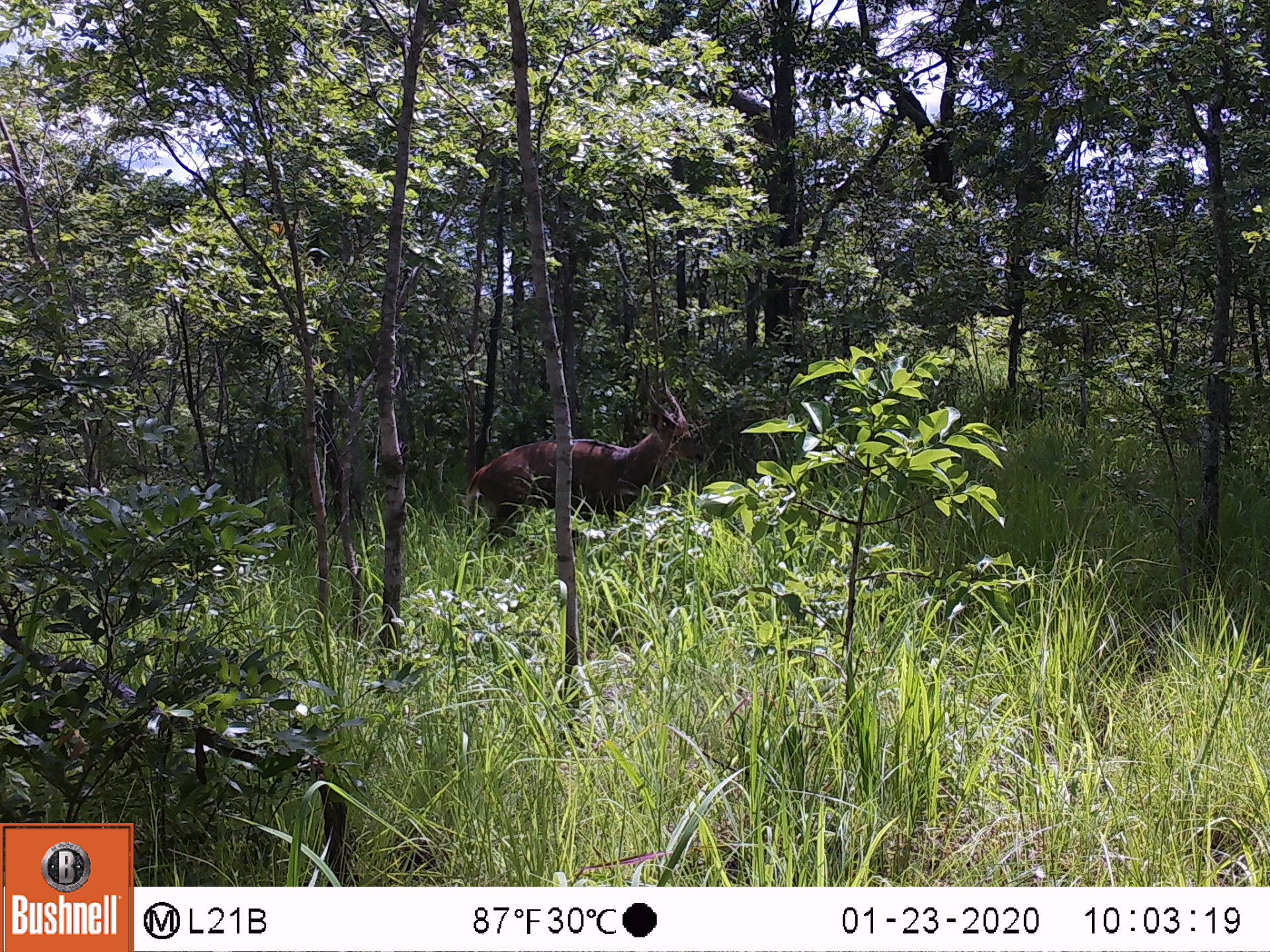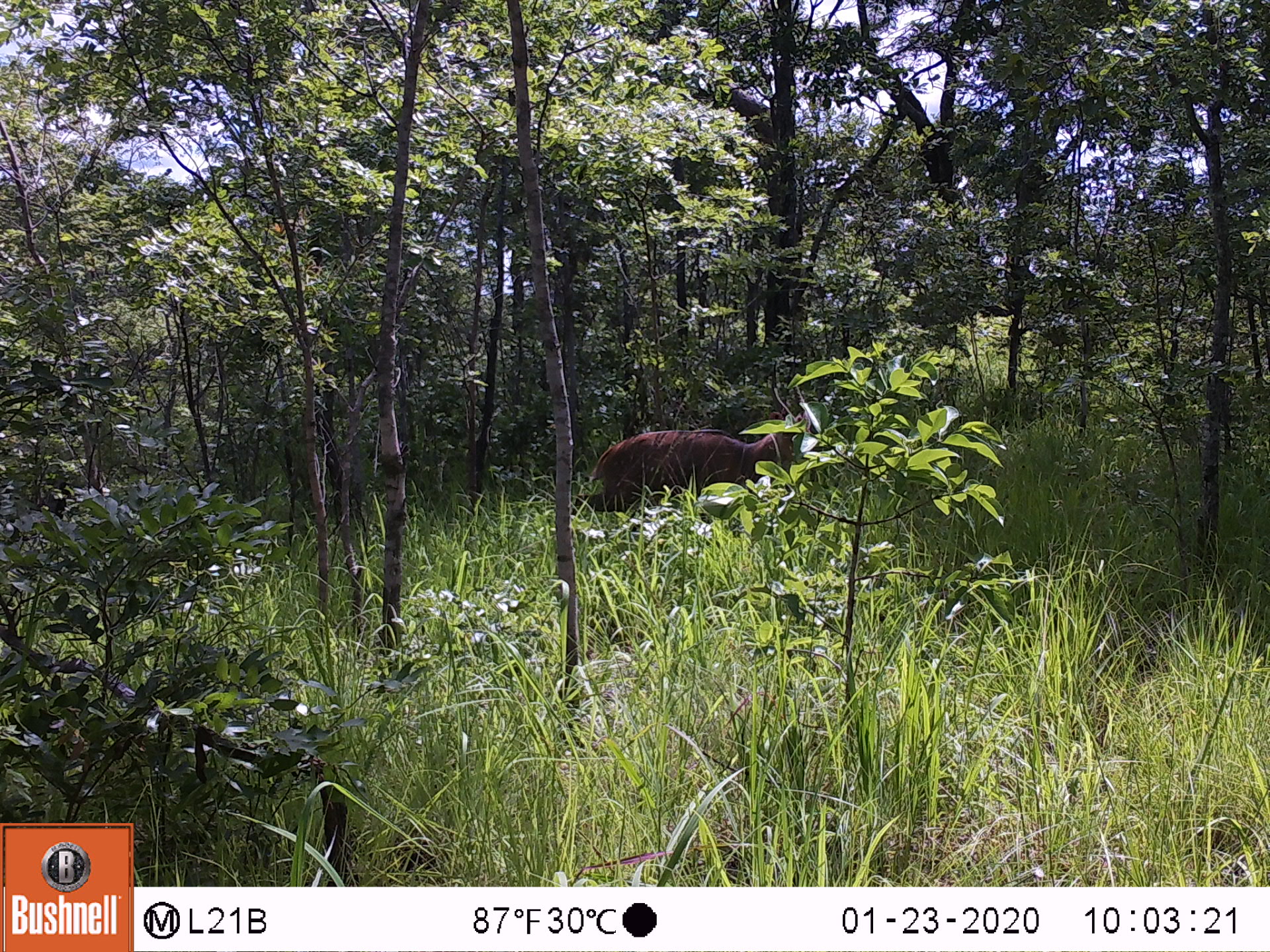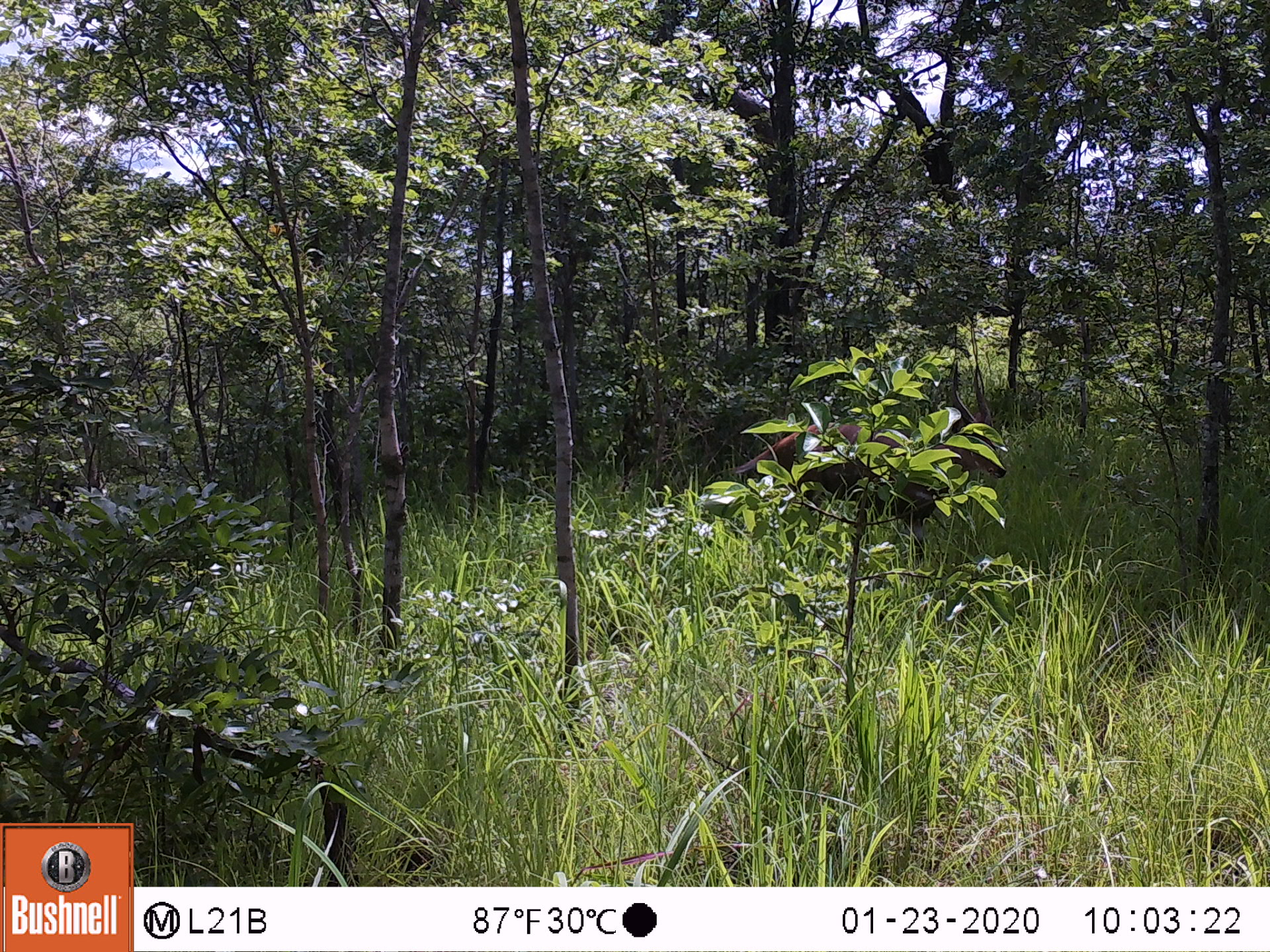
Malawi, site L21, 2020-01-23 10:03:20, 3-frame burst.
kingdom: Animalia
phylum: Chordata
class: Mammalia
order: Artiodactyla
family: Bovidae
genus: Tragelaphus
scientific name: Tragelaphus sylvaticus sylvaticus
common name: cape bushbuck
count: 1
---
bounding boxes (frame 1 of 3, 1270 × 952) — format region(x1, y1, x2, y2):
cape bushbuck: region(468, 368, 703, 562)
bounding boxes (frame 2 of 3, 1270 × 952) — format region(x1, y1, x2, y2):
cape bushbuck: region(573, 367, 821, 522)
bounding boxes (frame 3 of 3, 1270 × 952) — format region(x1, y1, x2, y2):
cape bushbuck: region(741, 363, 1006, 567)